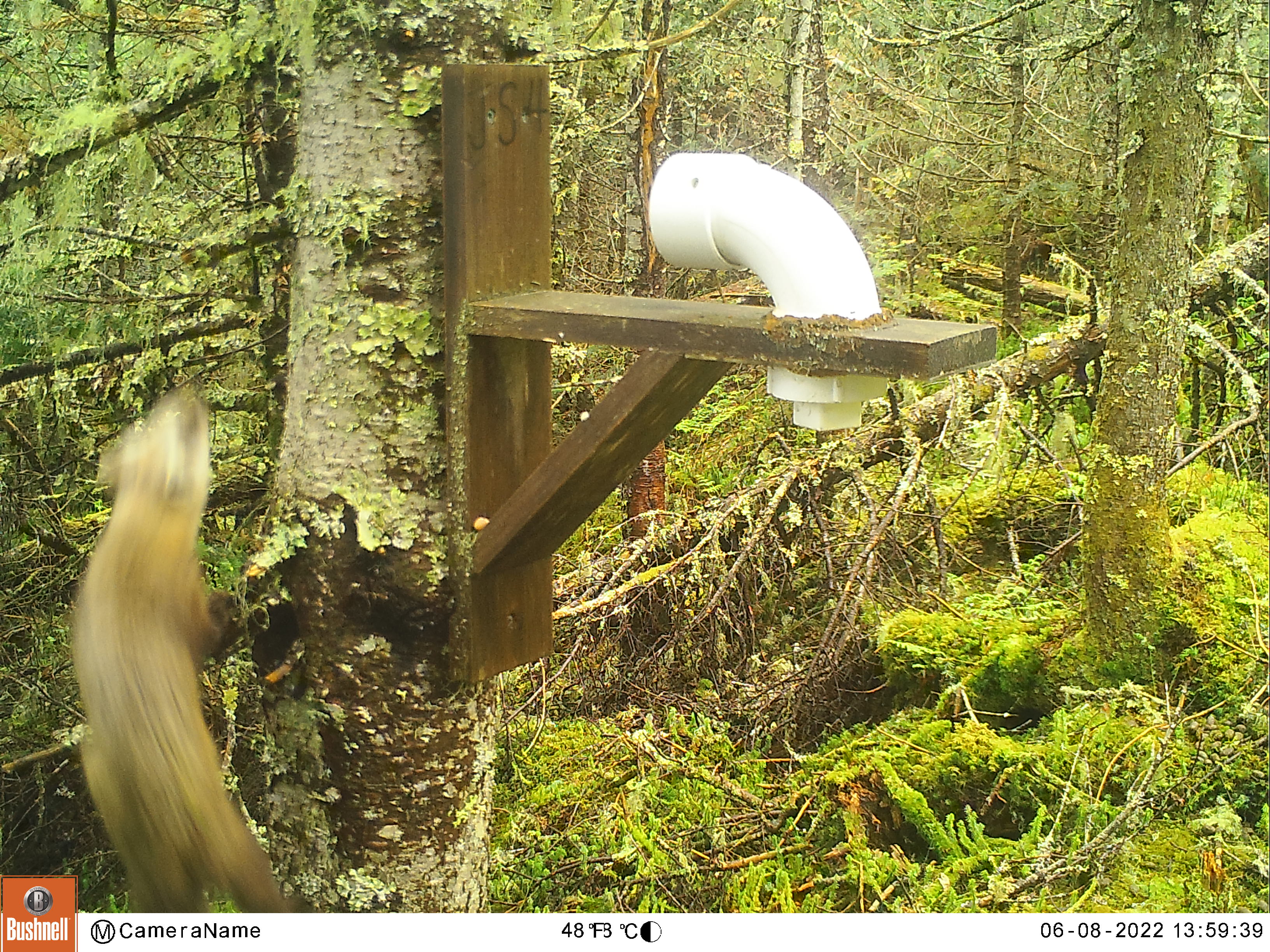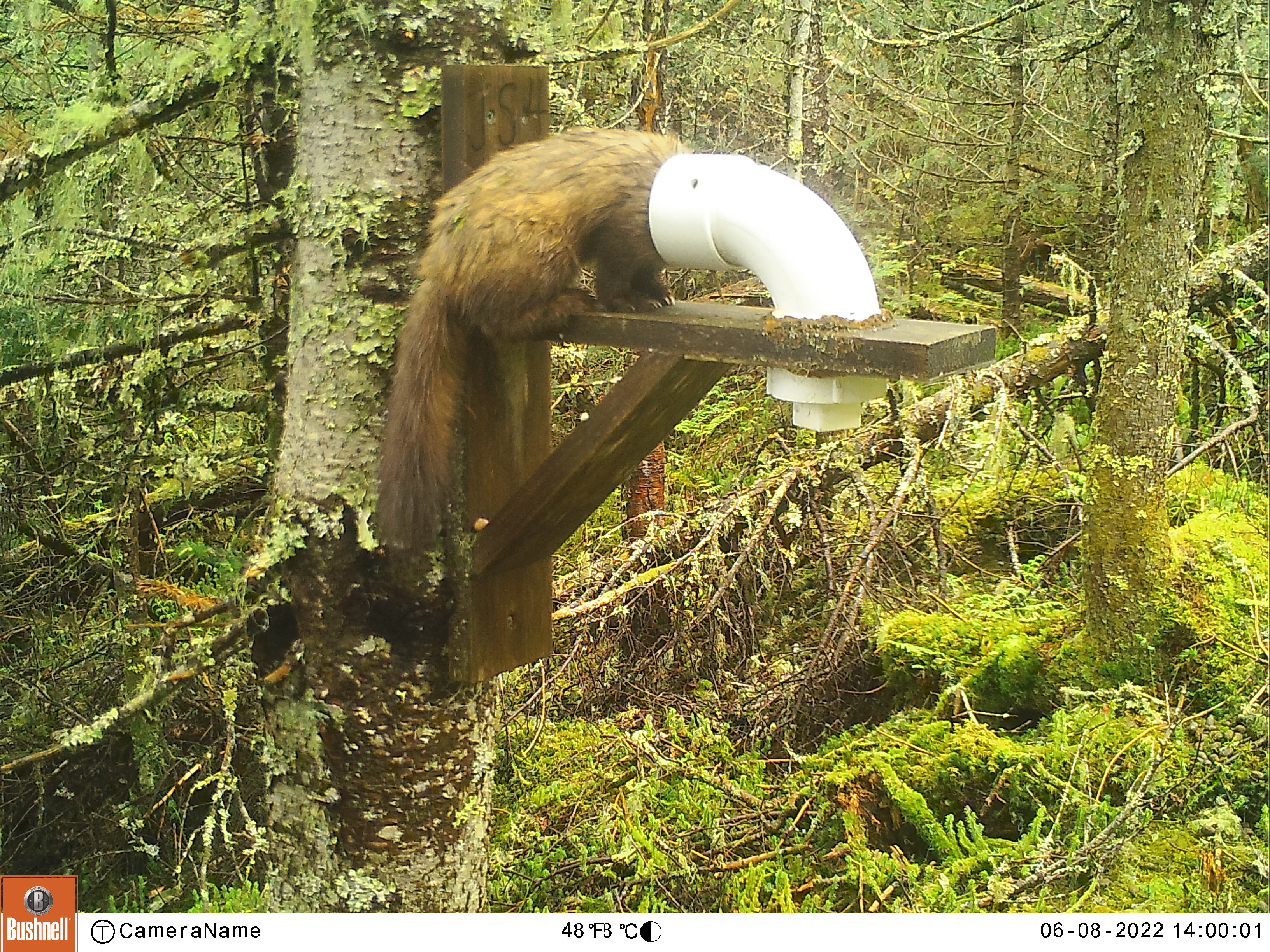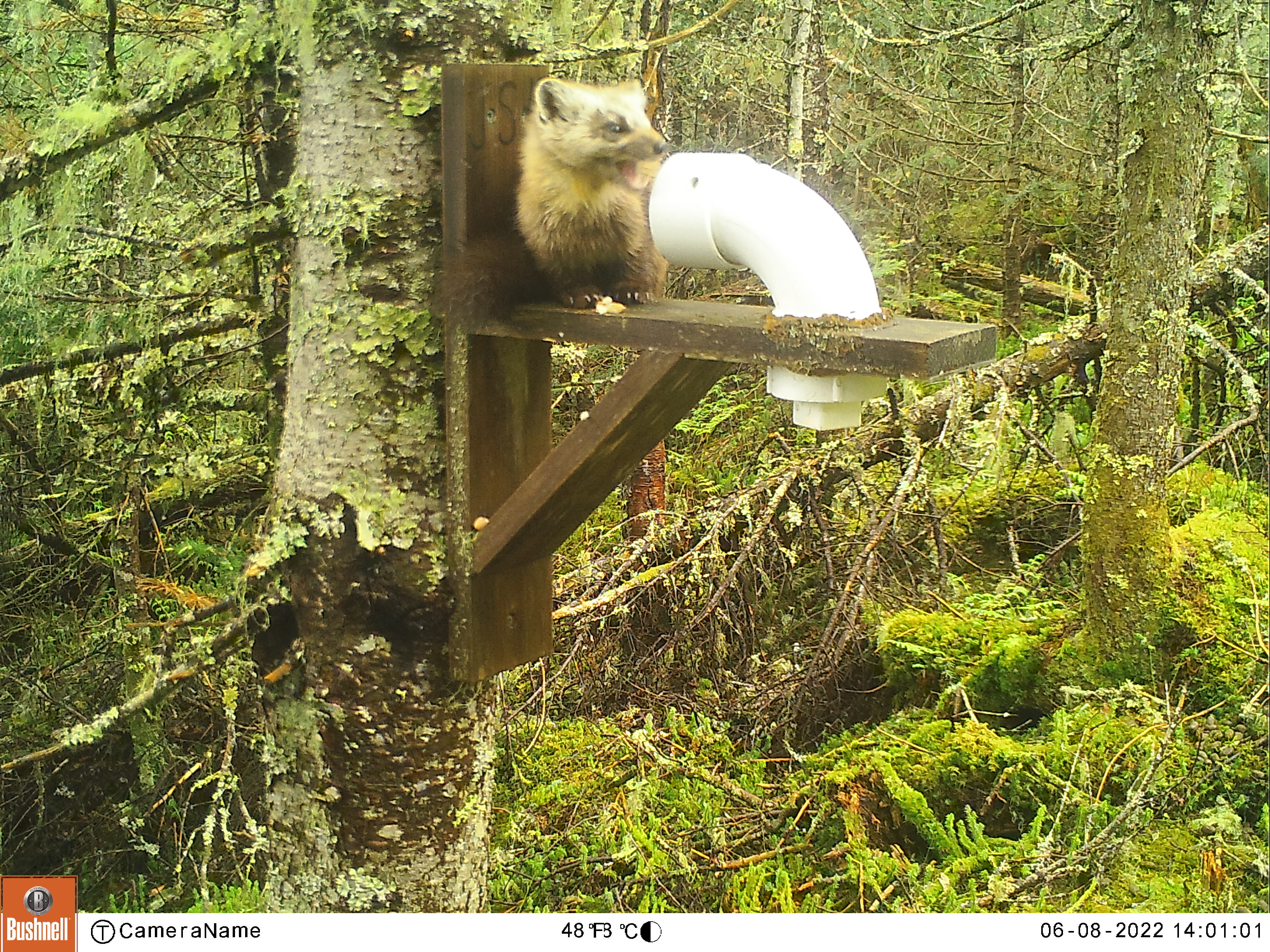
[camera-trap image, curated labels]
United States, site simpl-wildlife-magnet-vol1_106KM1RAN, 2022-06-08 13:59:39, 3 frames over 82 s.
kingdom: Animalia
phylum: Chordata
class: Mammalia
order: Carnivora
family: Mustelidae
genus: Martes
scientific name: Martes americana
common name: american marten